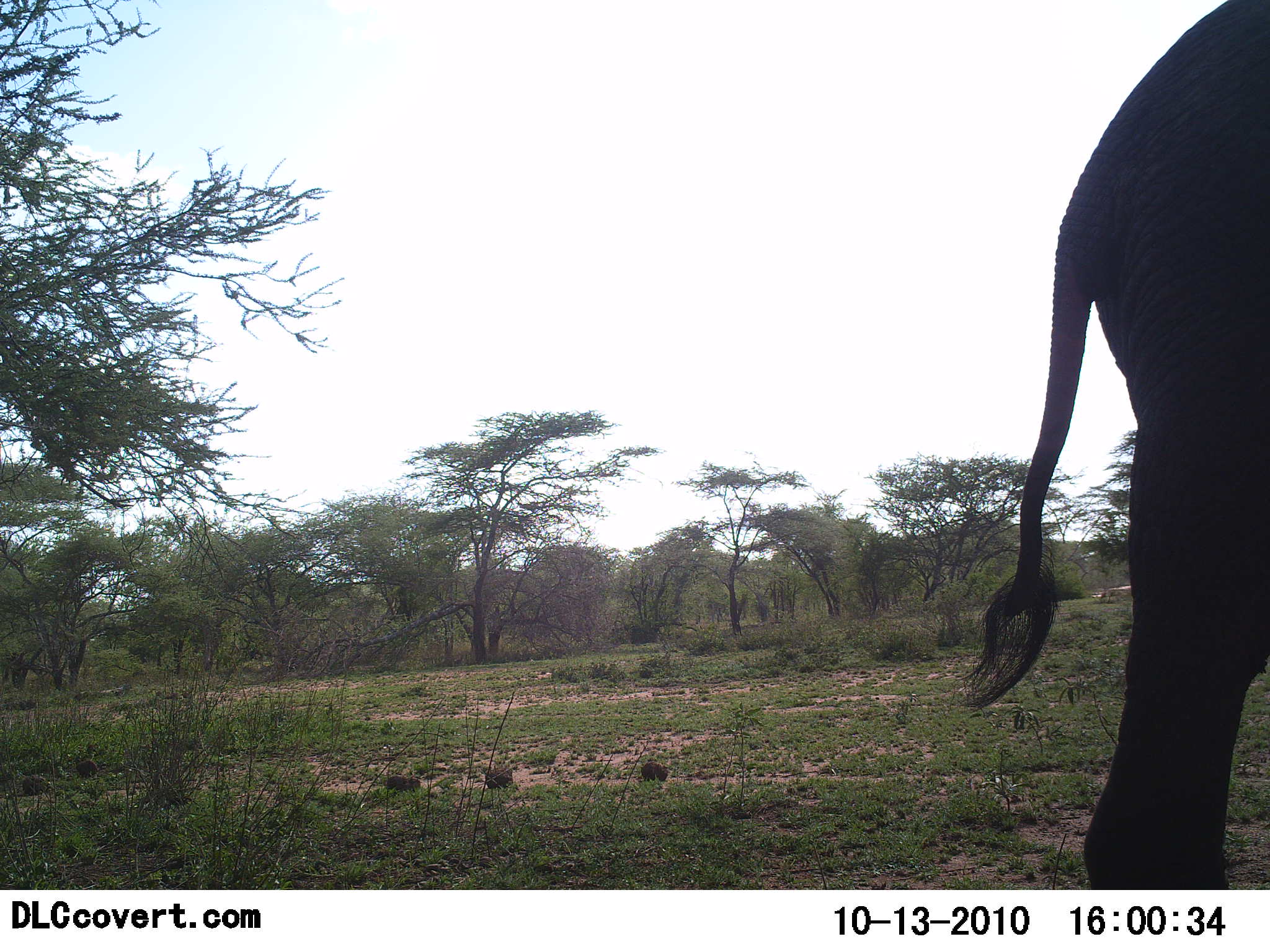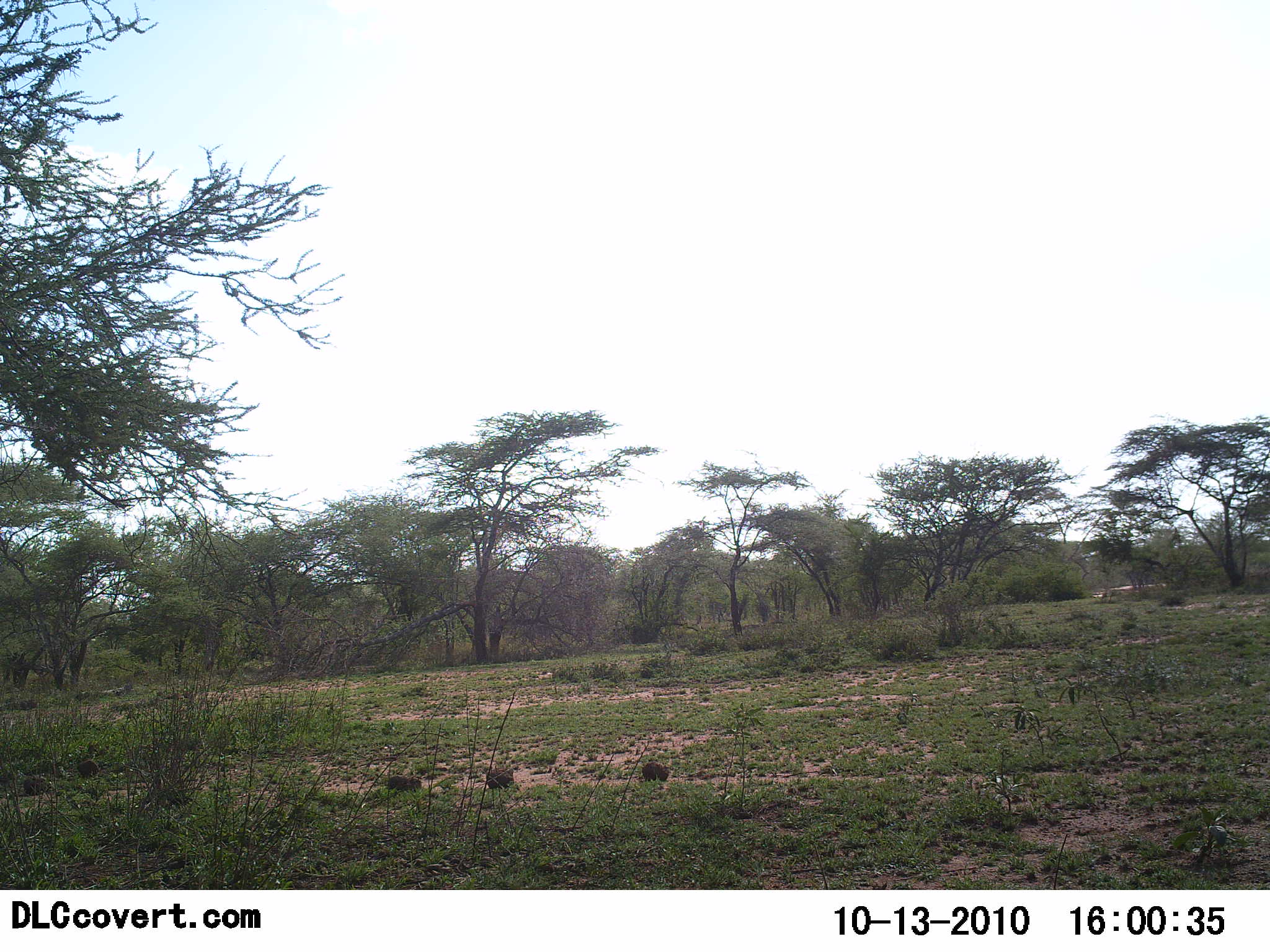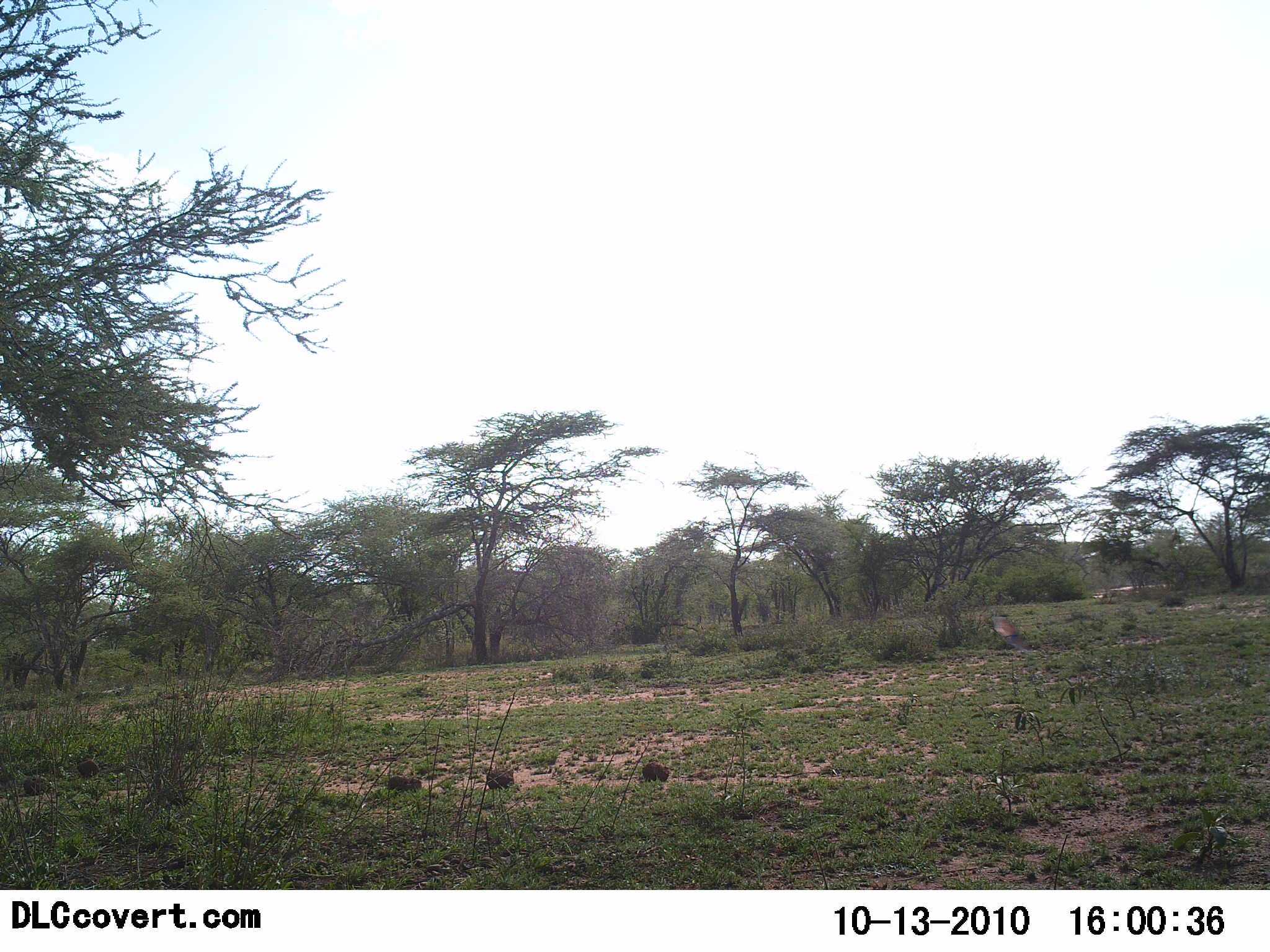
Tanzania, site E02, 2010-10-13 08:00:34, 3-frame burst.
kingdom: Animalia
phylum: Chordata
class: Mammalia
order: Proboscidea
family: Elephantidae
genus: Loxodonta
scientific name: Loxodonta africana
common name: african bush elephant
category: elephant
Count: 1.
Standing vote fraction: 0%.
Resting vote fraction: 0%.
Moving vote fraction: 100%.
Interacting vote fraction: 0%.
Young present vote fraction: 0%.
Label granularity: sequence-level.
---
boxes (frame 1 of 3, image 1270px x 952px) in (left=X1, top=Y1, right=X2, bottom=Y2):
animal: (left=956, top=1, right=1270, bottom=888)